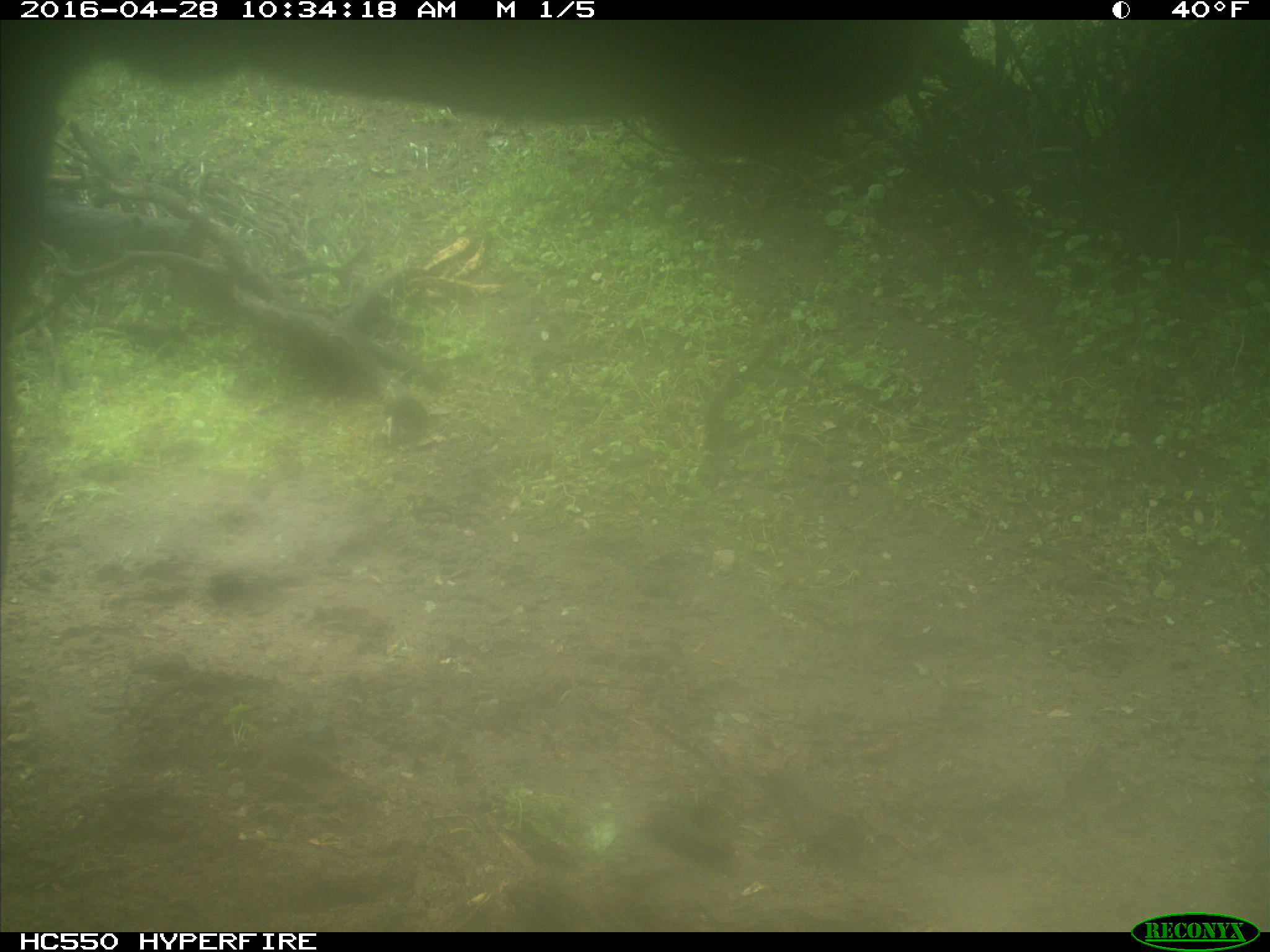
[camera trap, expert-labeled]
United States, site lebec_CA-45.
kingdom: Animalia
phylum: Chordata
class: Mammalia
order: Artiodactyla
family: Bovidae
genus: Bos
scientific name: Bos taurus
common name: domestic cow